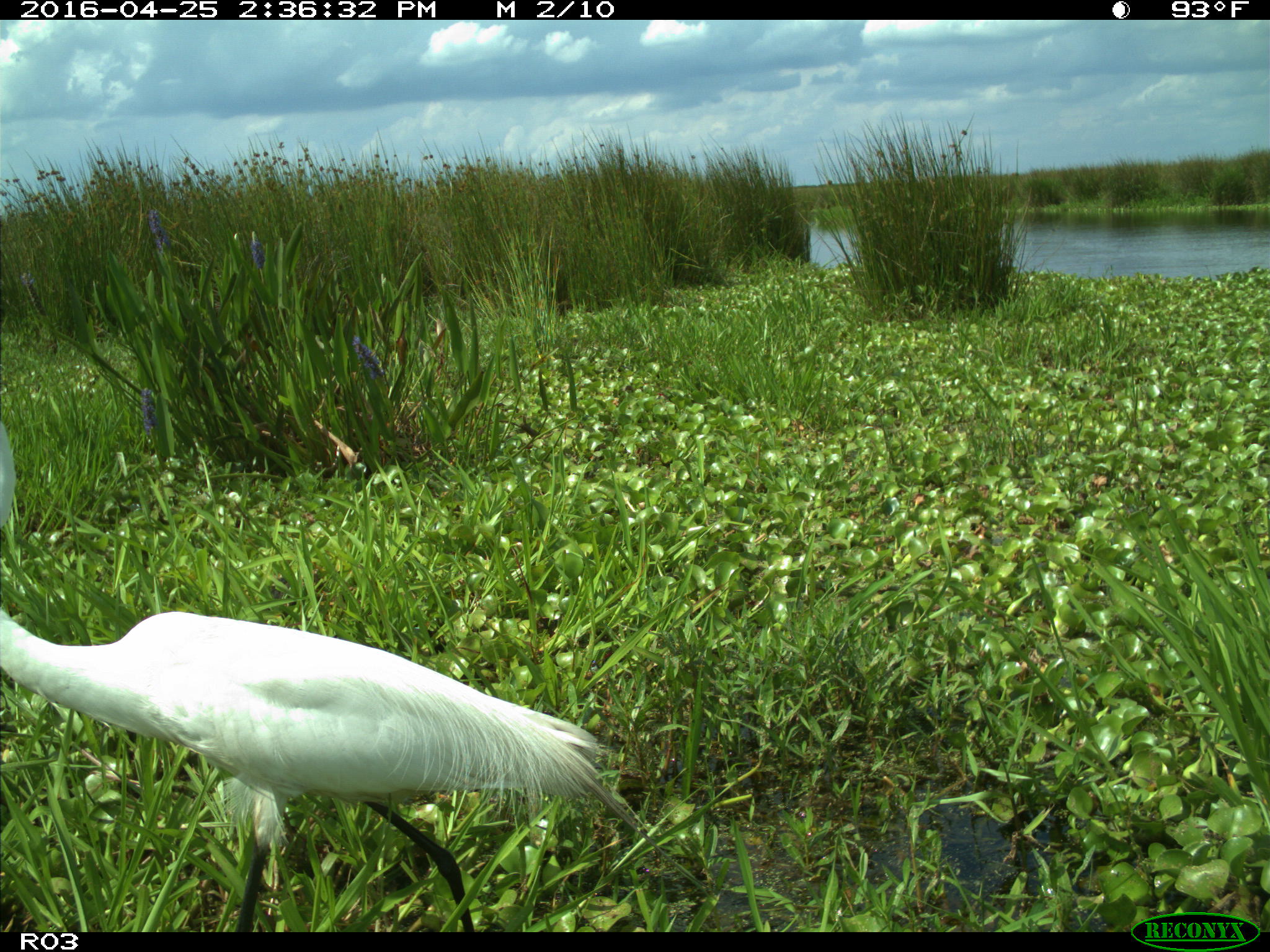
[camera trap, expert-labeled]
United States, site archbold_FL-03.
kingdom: Animalia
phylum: Chordata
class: Aves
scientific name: Aves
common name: birds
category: unidentified bird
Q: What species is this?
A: Unidentified bird (birds) (Aves).